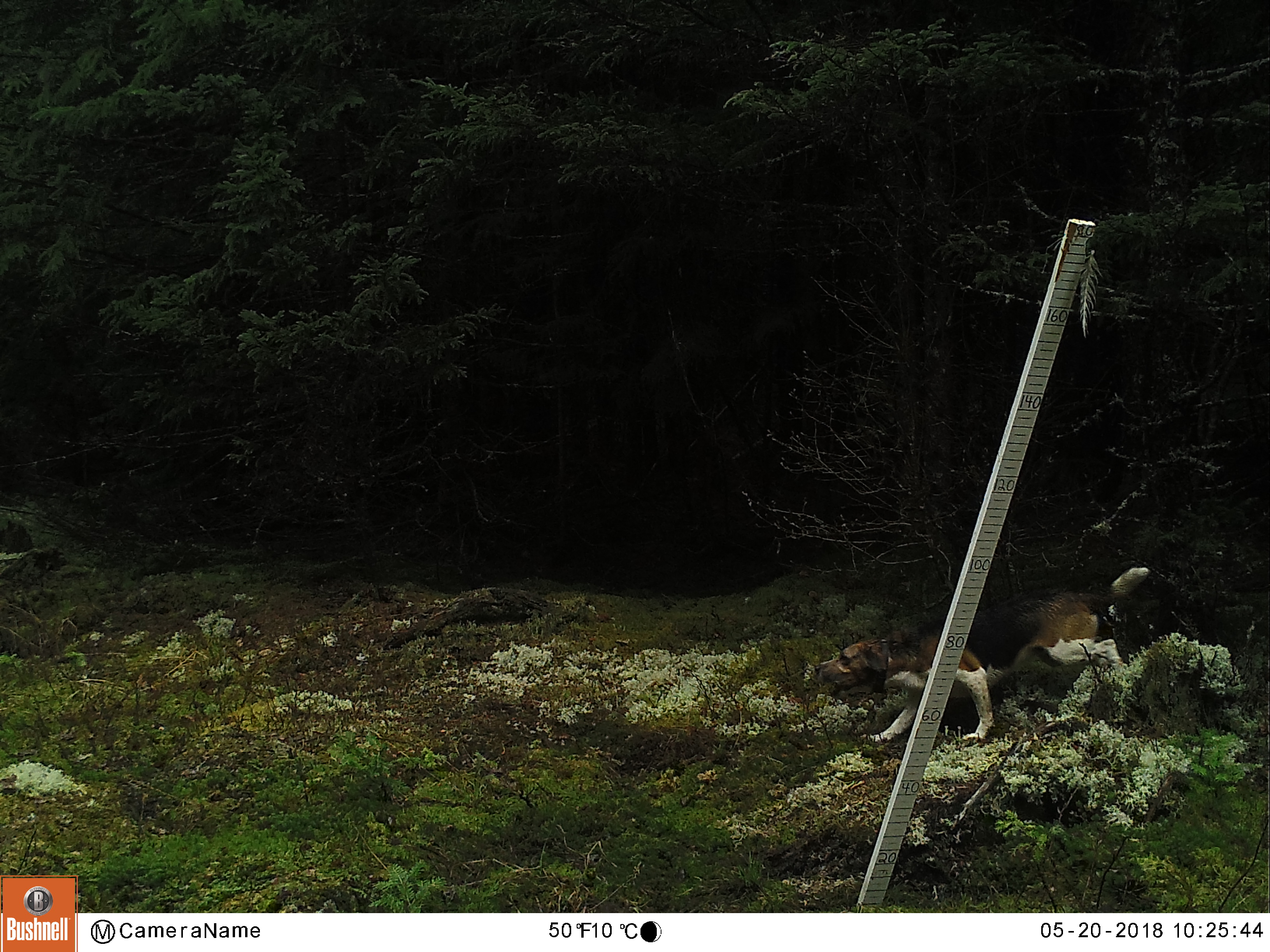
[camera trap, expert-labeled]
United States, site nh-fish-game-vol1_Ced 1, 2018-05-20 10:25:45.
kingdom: Animalia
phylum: Chordata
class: Mammalia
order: Carnivora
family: Canidae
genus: Canis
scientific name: Canis familiaris familiaris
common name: domestic dog